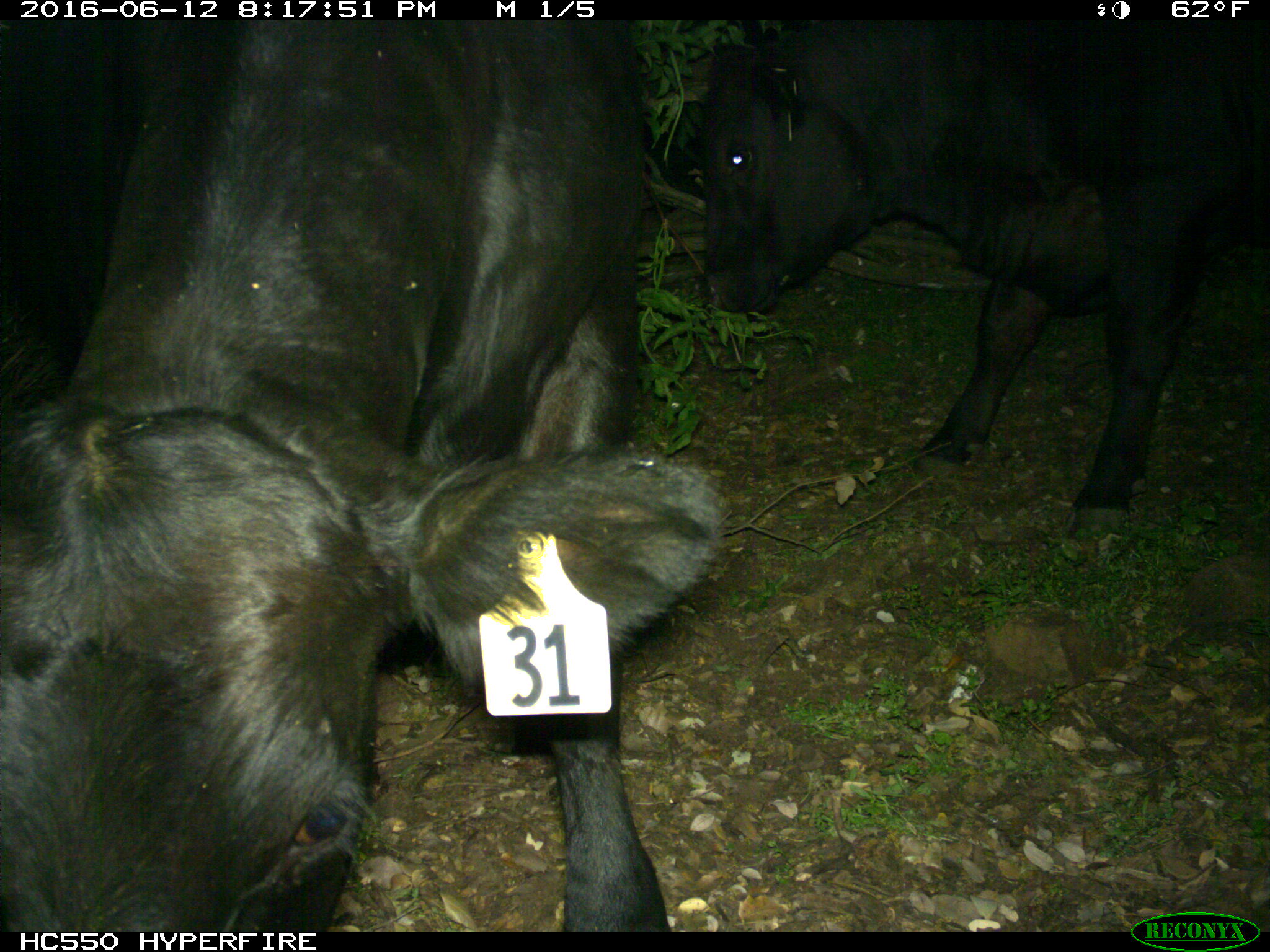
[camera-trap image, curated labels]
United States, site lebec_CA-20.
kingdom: Animalia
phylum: Chordata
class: Mammalia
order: Artiodactyla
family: Bovidae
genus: Bos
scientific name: Bos taurus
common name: domestic cow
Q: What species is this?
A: Bos taurus (domestic cow).